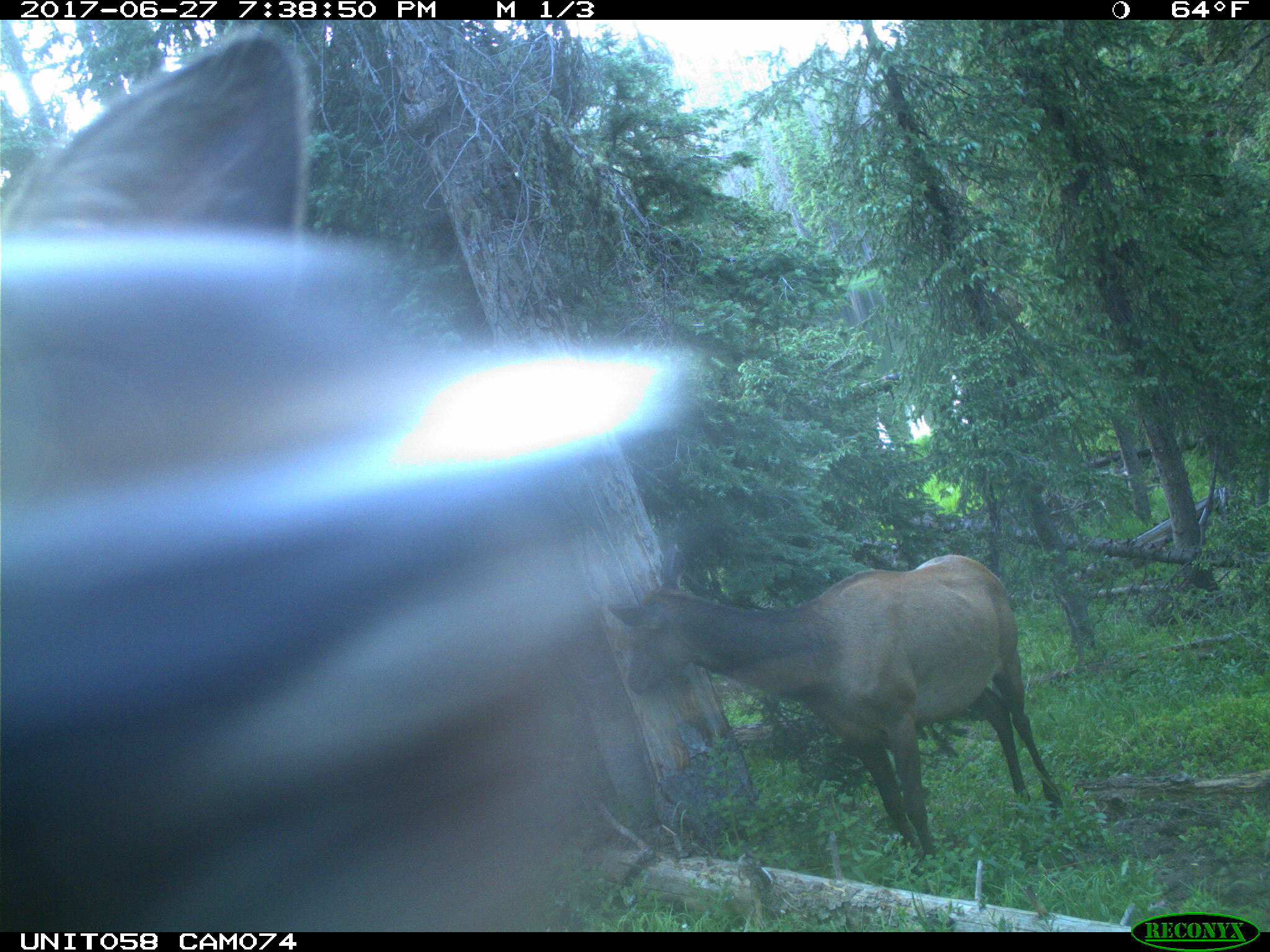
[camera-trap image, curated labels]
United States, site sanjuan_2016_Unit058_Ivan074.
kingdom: Animalia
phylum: Chordata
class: Mammalia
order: Artiodactyla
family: Cervidae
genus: Cervus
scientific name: Cervus elaphus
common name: red deer